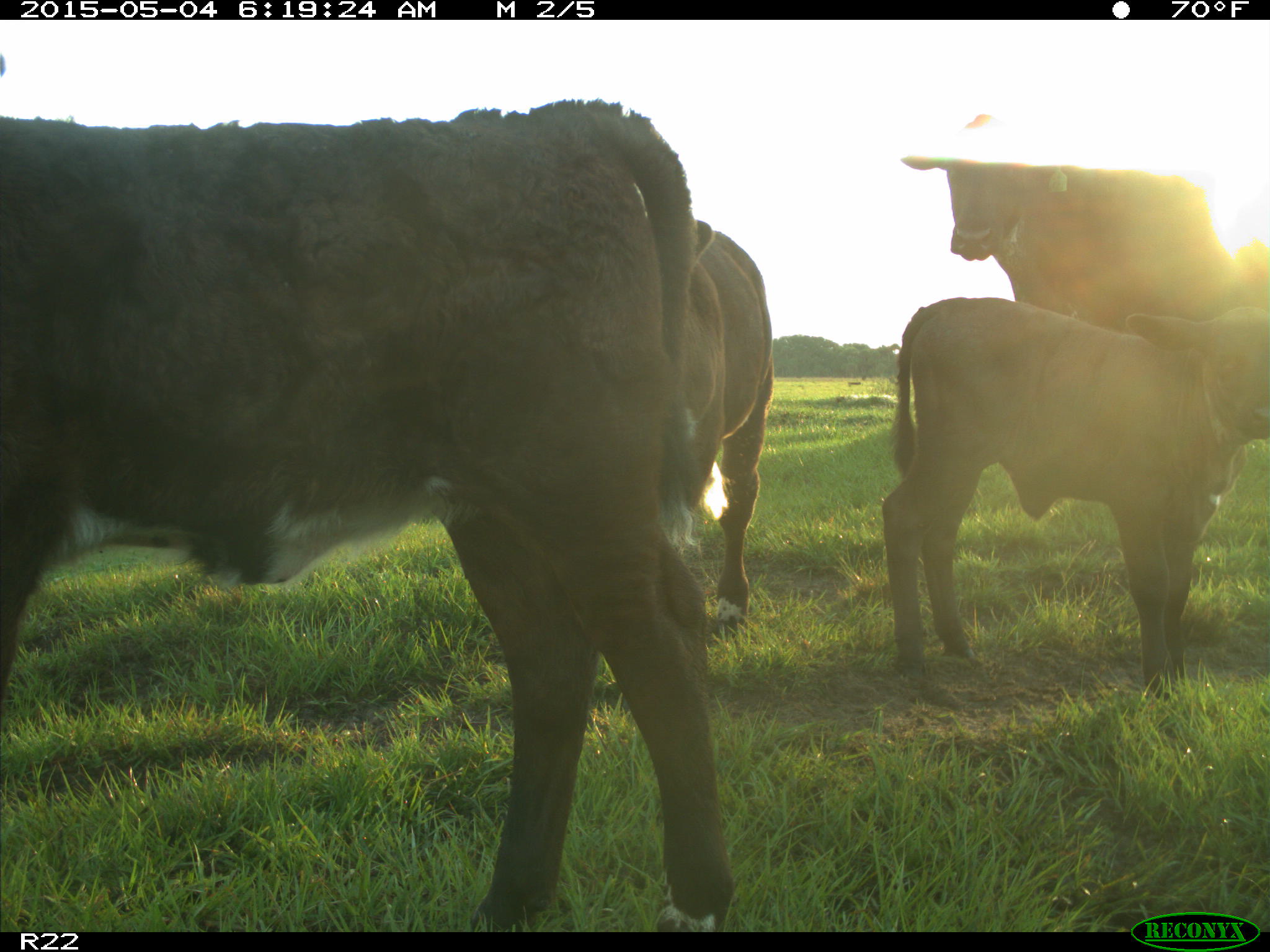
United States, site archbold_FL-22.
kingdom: Animalia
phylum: Chordata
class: Mammalia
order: Artiodactyla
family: Bovidae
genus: Bos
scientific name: Bos taurus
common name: domestic cow